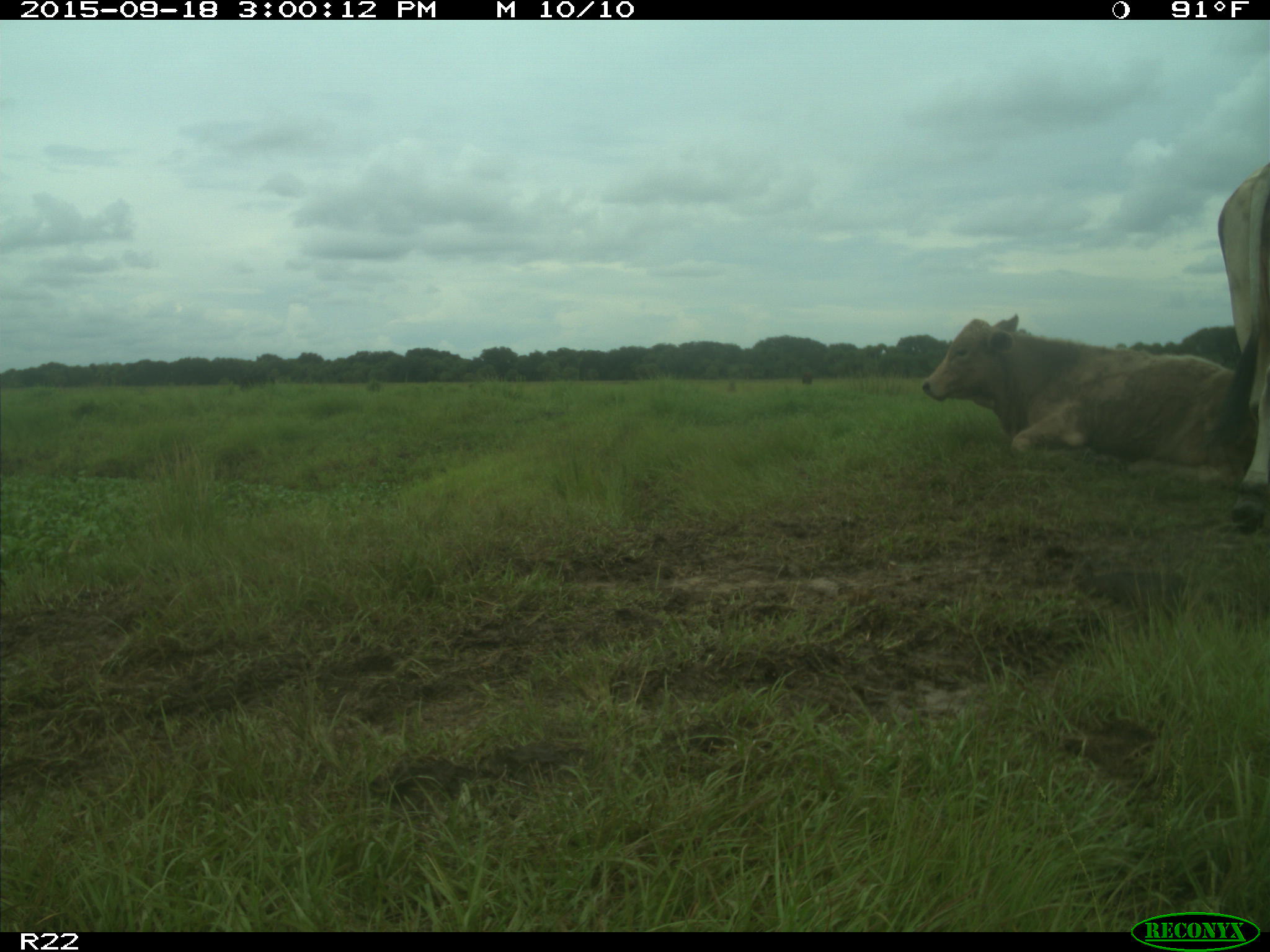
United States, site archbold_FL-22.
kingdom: Animalia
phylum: Chordata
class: Mammalia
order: Artiodactyla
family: Bovidae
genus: Bos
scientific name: Bos taurus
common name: domestic cow